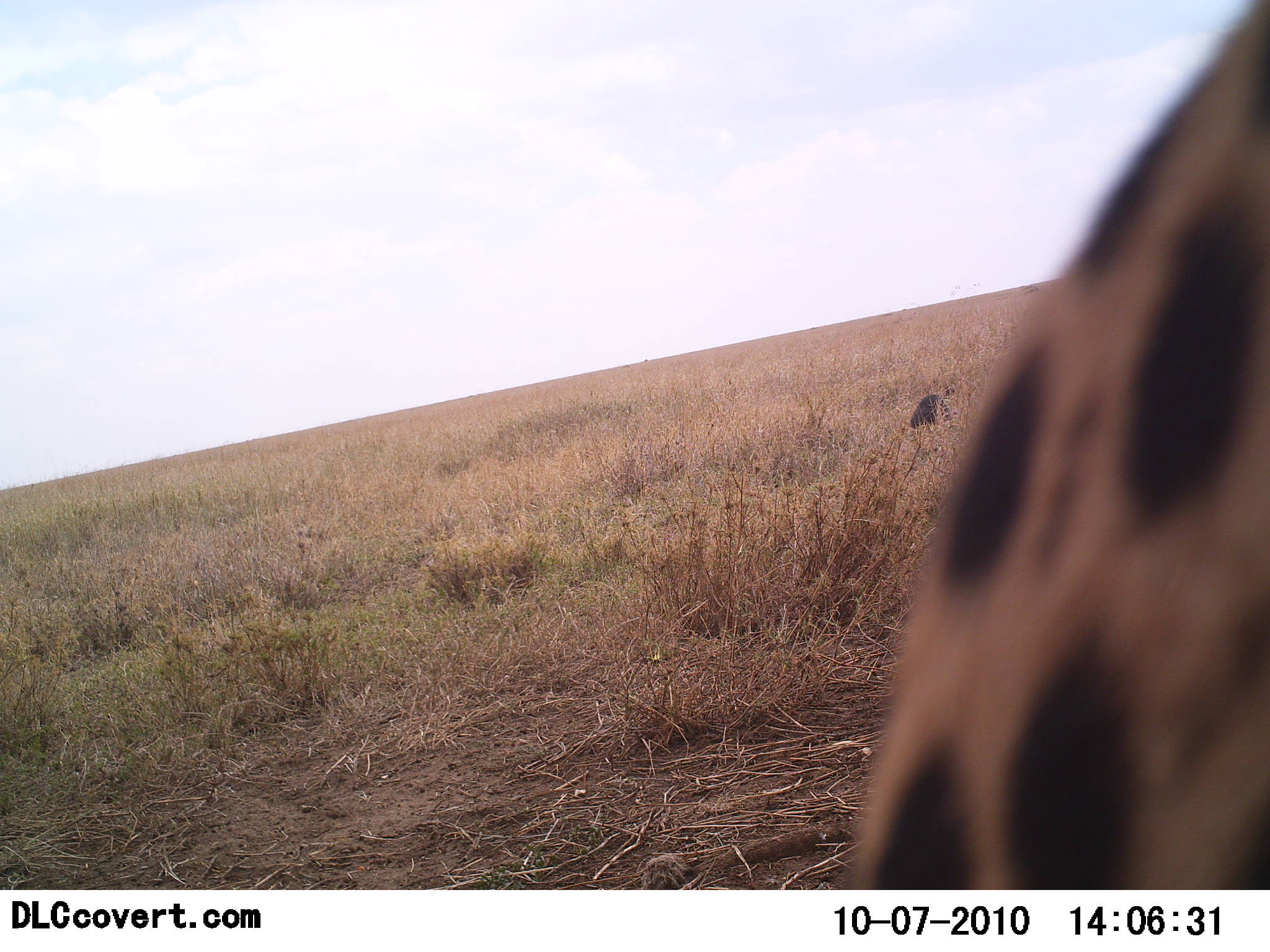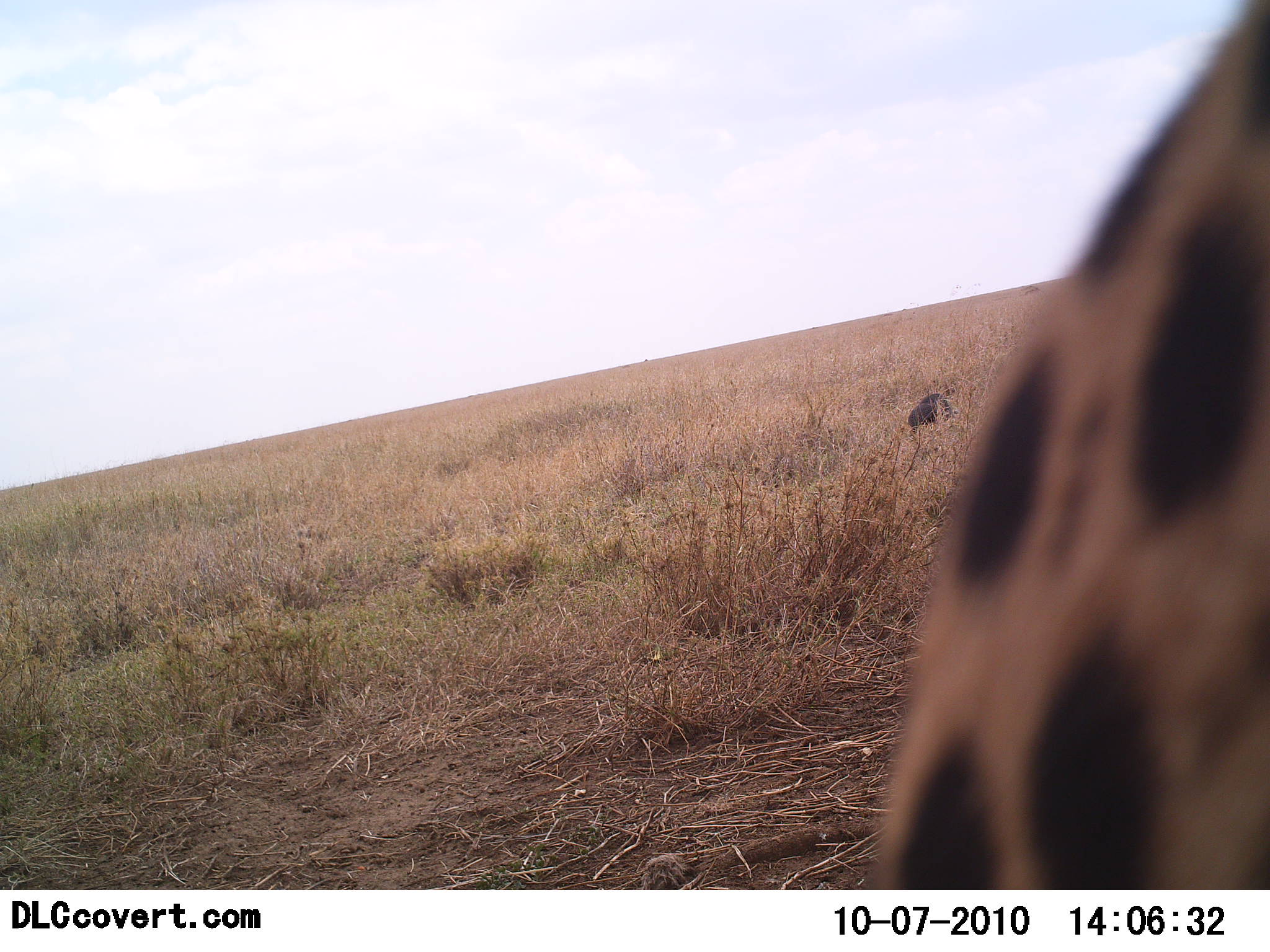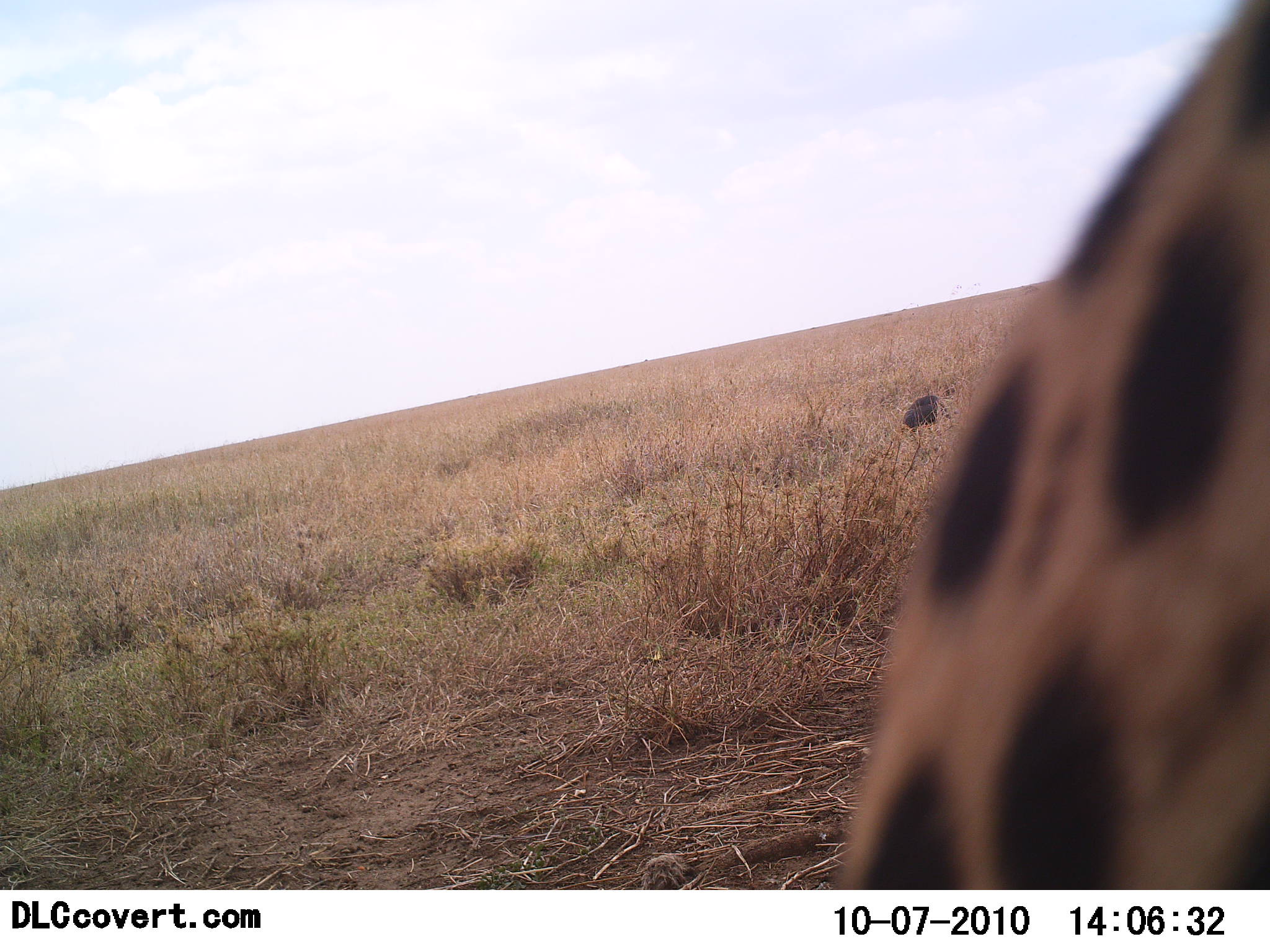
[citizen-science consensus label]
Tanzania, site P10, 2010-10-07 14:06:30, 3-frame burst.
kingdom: Animalia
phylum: Chordata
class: Mammalia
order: Carnivora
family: Felidae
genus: Acinonyx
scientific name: Acinonyx jubatus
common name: cheetah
Cheetah (Acinonyx jubatus), count 1. Behavior (volunteer vote fractions): standing 92%, resting 0%, moving 8%, interacting 0%. Young present (vote fraction): 8%. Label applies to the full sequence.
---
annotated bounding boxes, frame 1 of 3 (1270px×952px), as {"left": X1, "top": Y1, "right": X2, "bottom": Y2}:
animal: {"left": 843, "top": 0, "right": 1270, "bottom": 890}; {"left": 910, "top": 394, "right": 952, "bottom": 429}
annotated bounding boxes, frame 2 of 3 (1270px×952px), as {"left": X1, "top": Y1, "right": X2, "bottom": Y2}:
animal: {"left": 855, "top": 0, "right": 1270, "bottom": 890}; {"left": 906, "top": 392, "right": 961, "bottom": 430}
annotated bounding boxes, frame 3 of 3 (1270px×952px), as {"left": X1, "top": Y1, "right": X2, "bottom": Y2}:
animal: {"left": 831, "top": 1, "right": 1270, "bottom": 889}; {"left": 904, "top": 394, "right": 948, "bottom": 430}